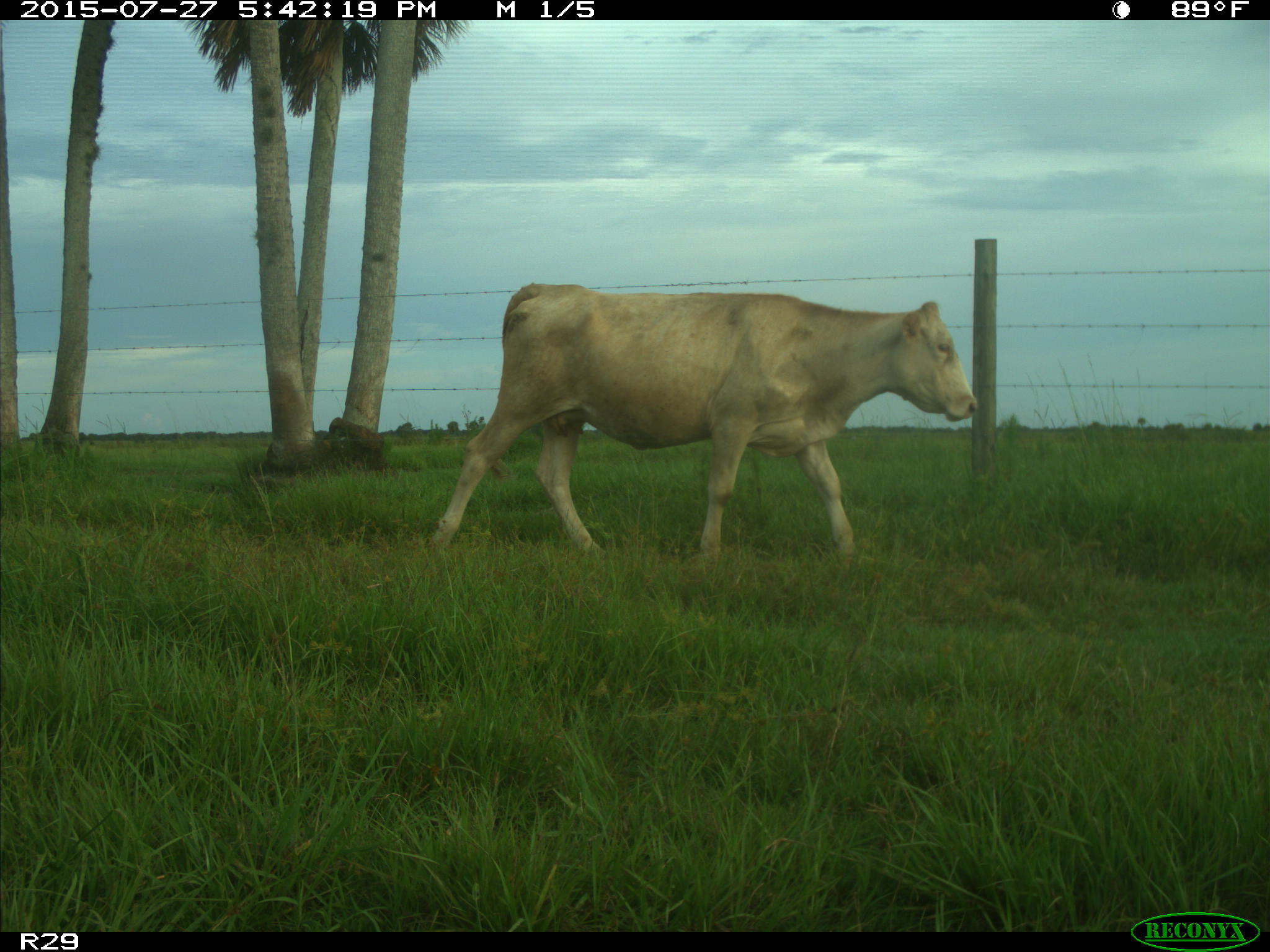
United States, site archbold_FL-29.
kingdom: Animalia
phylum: Chordata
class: Mammalia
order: Artiodactyla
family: Bovidae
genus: Bos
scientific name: Bos taurus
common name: domestic cow